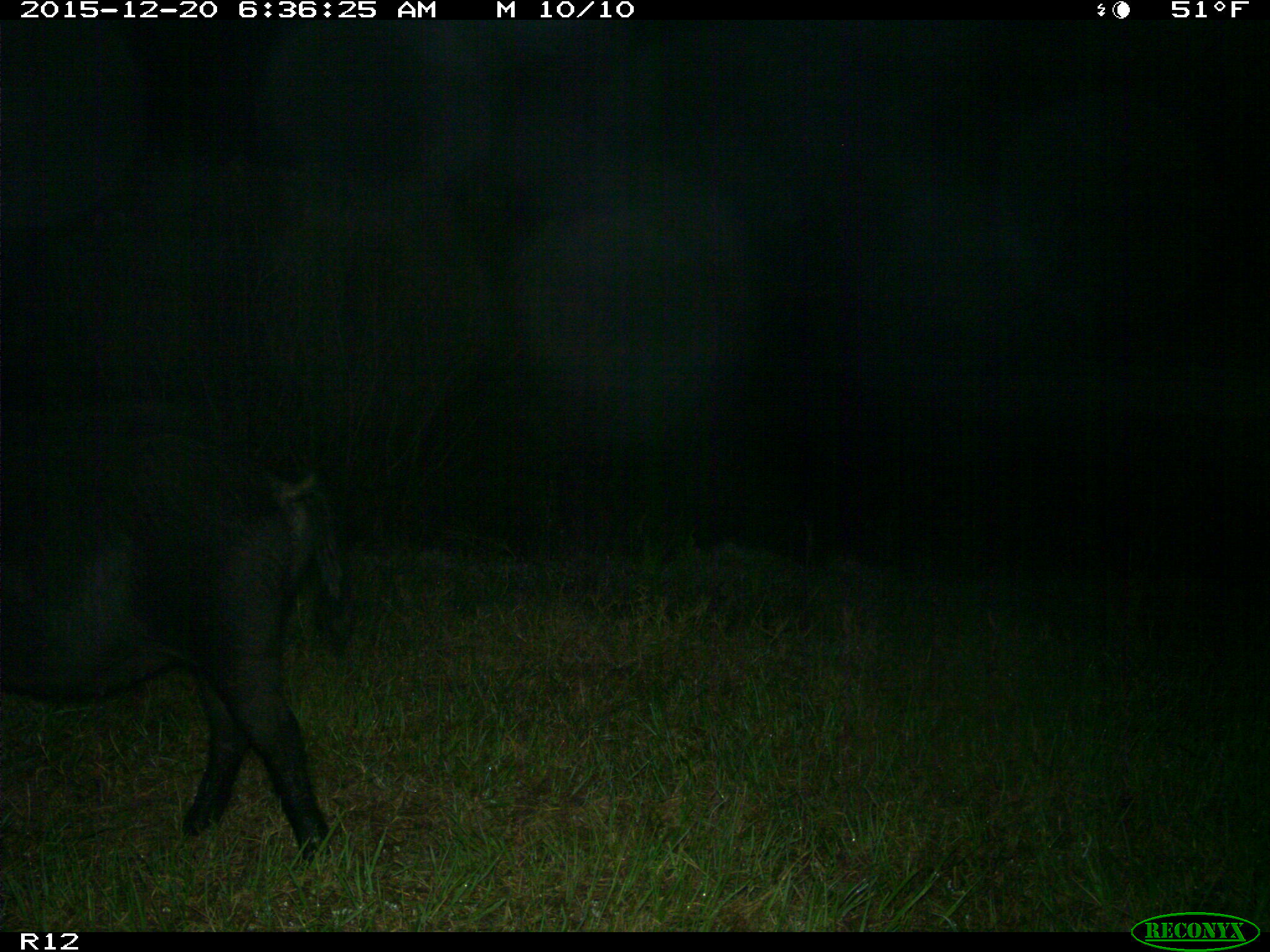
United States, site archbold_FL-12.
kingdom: Animalia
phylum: Chordata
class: Mammalia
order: Artiodactyla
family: Suidae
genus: Sus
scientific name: Sus scrofa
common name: wild boar